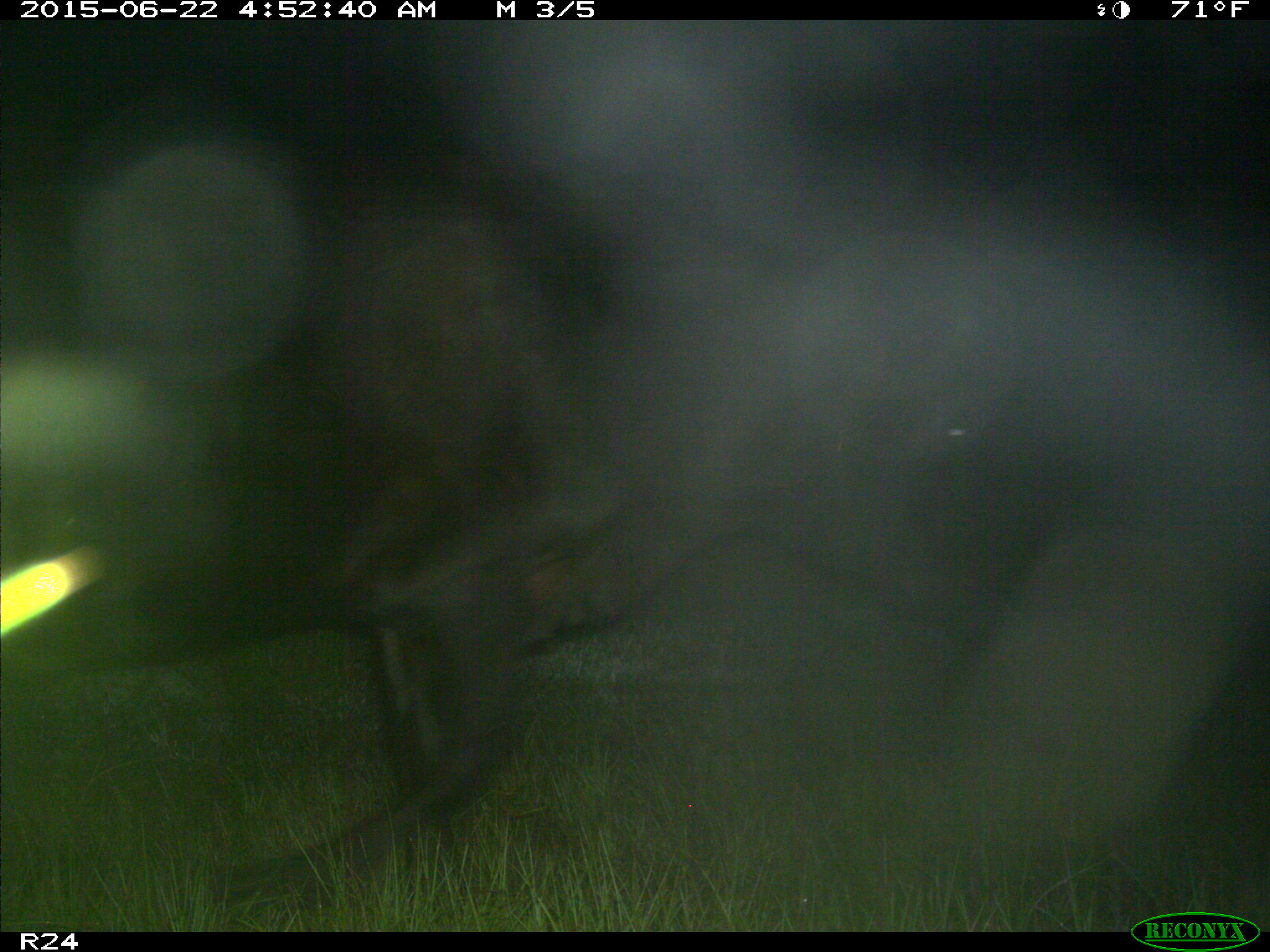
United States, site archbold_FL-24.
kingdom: Animalia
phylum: Chordata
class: Mammalia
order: Artiodactyla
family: Bovidae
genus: Bos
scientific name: Bos taurus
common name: domestic cow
Bos taurus (domestic cow).